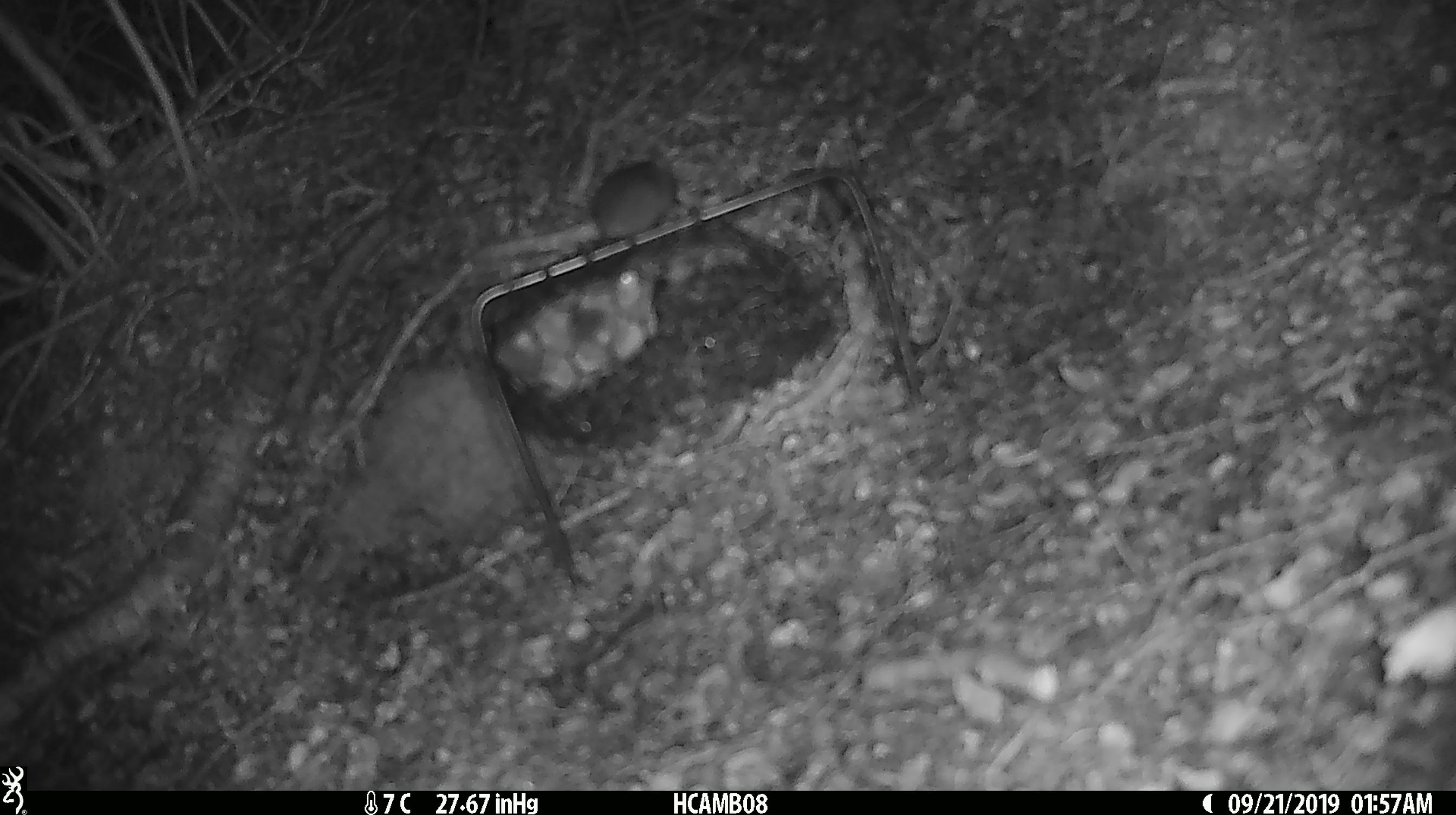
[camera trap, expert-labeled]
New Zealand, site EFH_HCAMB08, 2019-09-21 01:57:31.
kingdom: Animalia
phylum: Chordata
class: Mammalia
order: Rodentia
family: Muridae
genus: Mus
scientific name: Mus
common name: mouse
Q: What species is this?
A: Mouse (Mus).